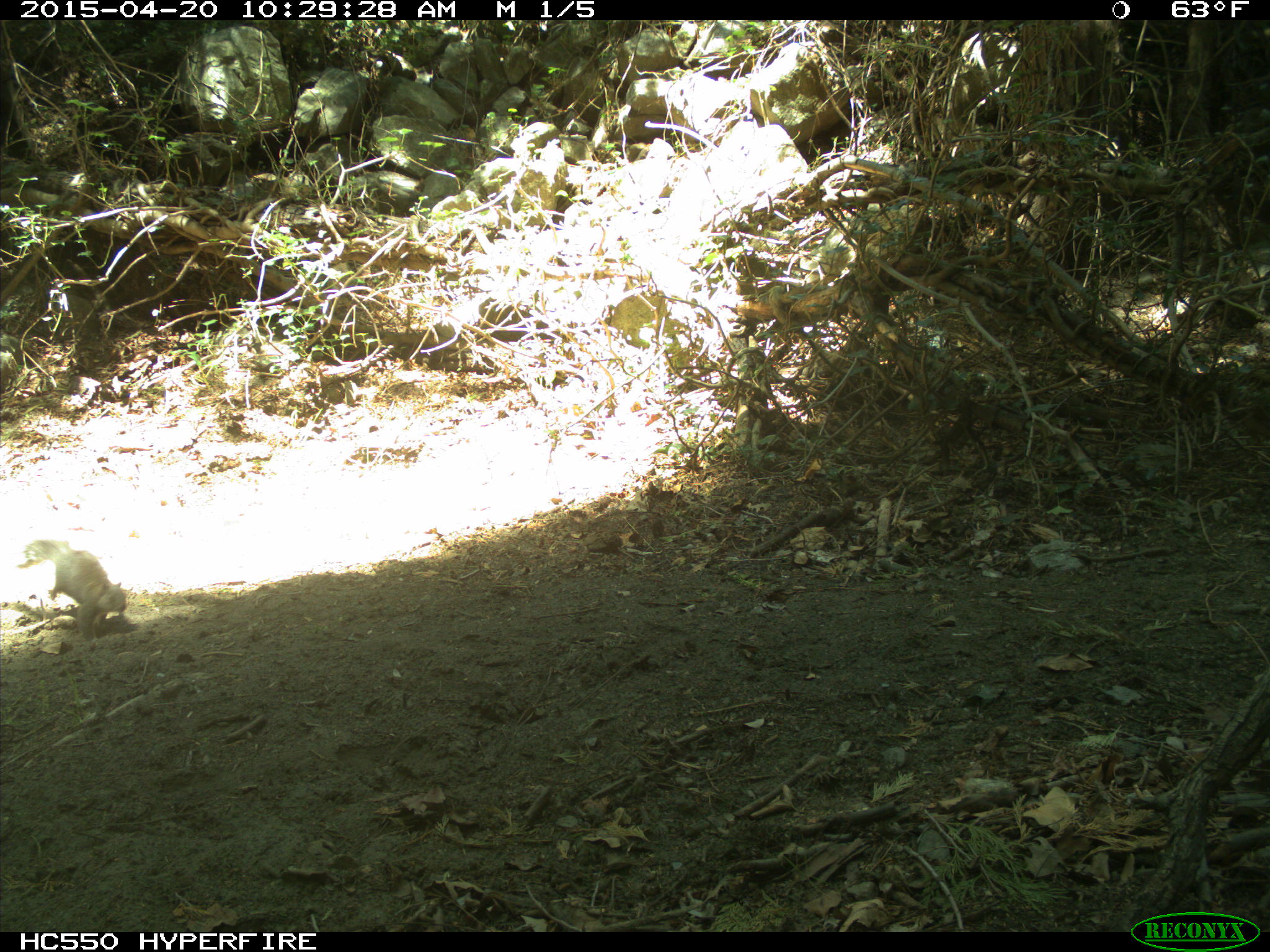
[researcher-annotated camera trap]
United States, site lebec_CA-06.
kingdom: Animalia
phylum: Chordata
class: Mammalia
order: Rodentia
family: Sciuridae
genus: Sciurus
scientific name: Sciurus carolinensis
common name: eastern gray squirrel